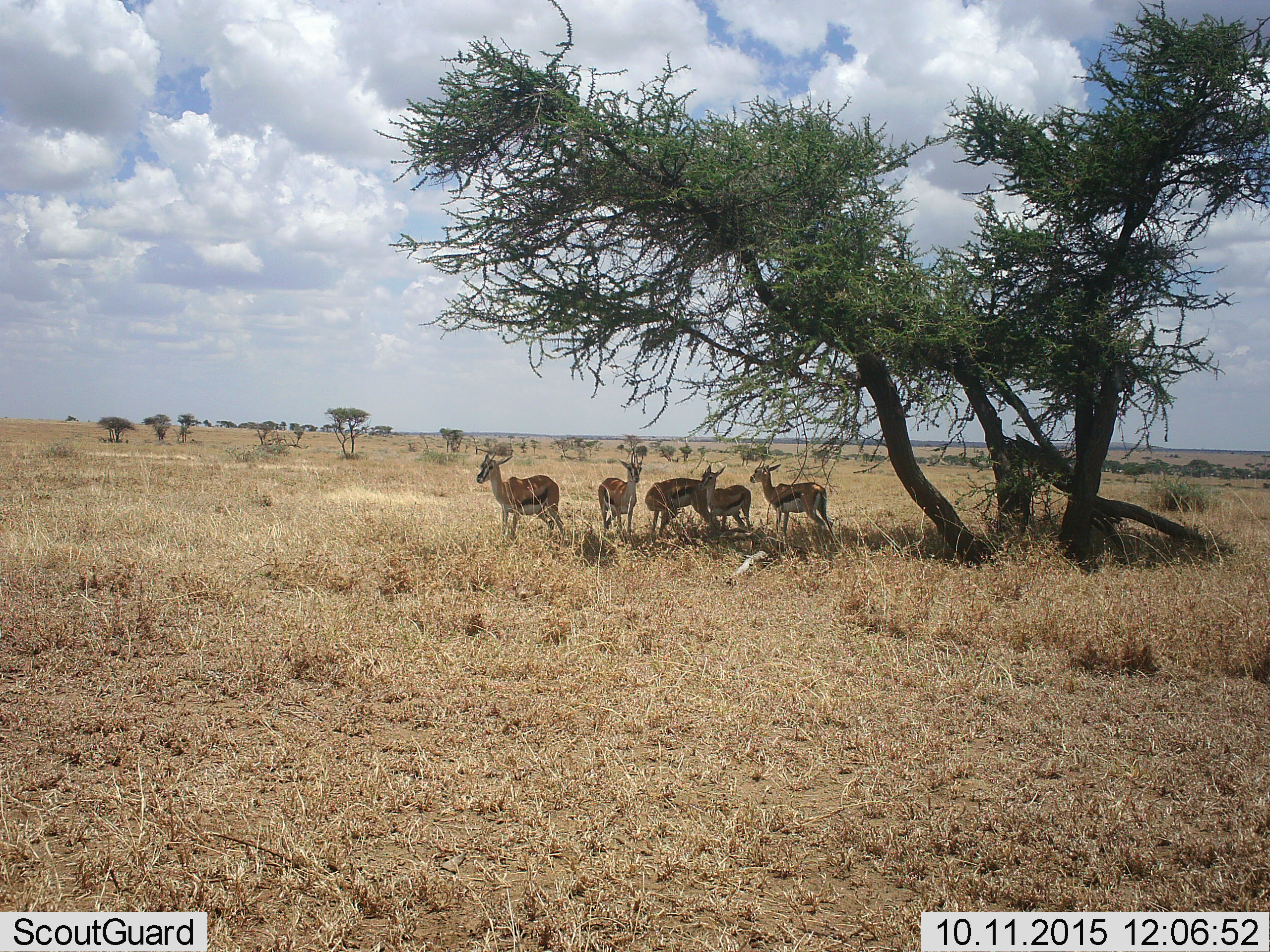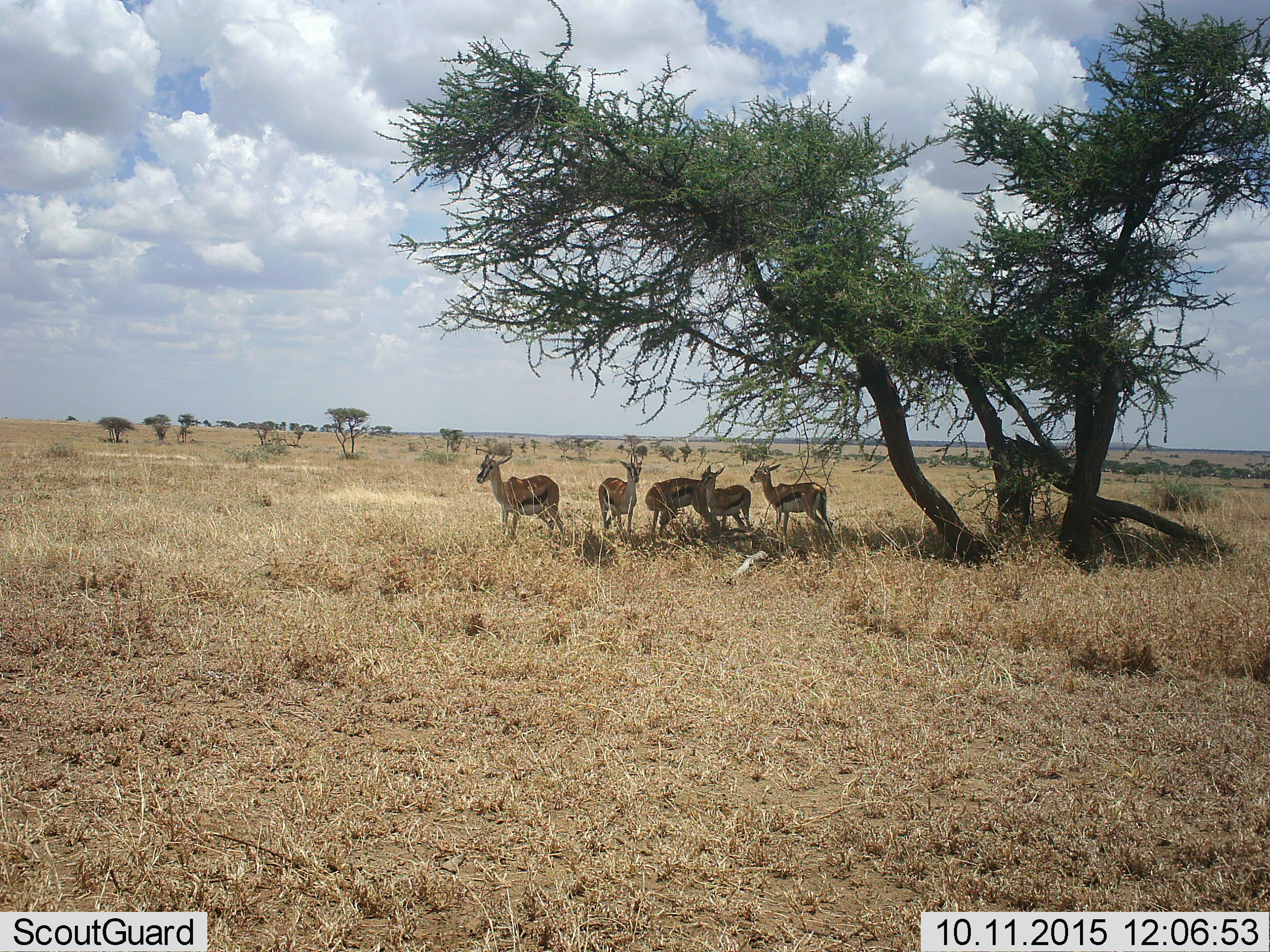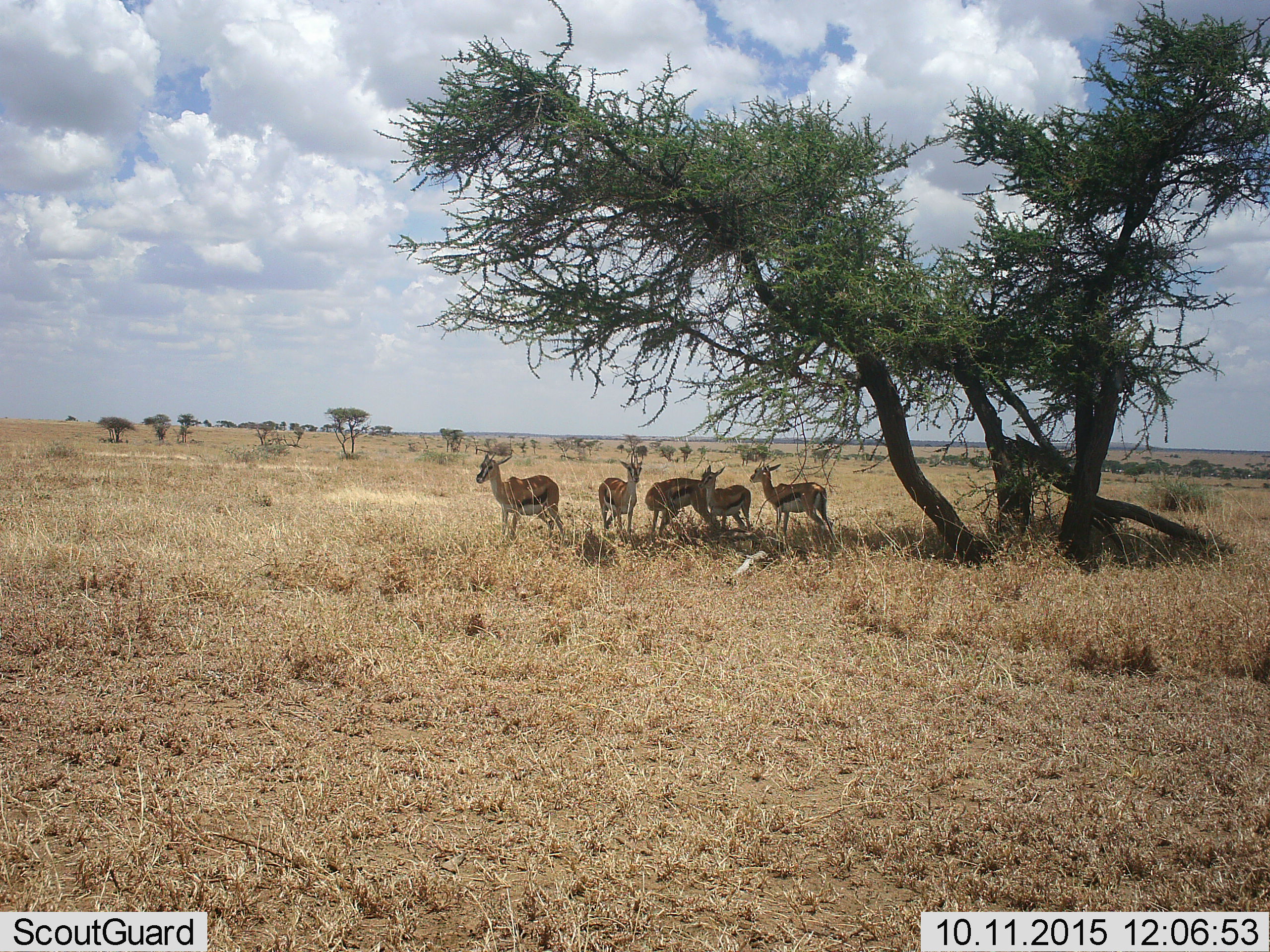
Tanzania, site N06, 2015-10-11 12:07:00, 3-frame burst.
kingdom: Animalia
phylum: Chordata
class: Mammalia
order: Artiodactyla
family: Bovidae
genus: Eudorcas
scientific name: Eudorcas thomsonii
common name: thomson's gazelle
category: gazellethomsons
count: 5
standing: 100%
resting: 0%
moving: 0%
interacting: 0%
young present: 0%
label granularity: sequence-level